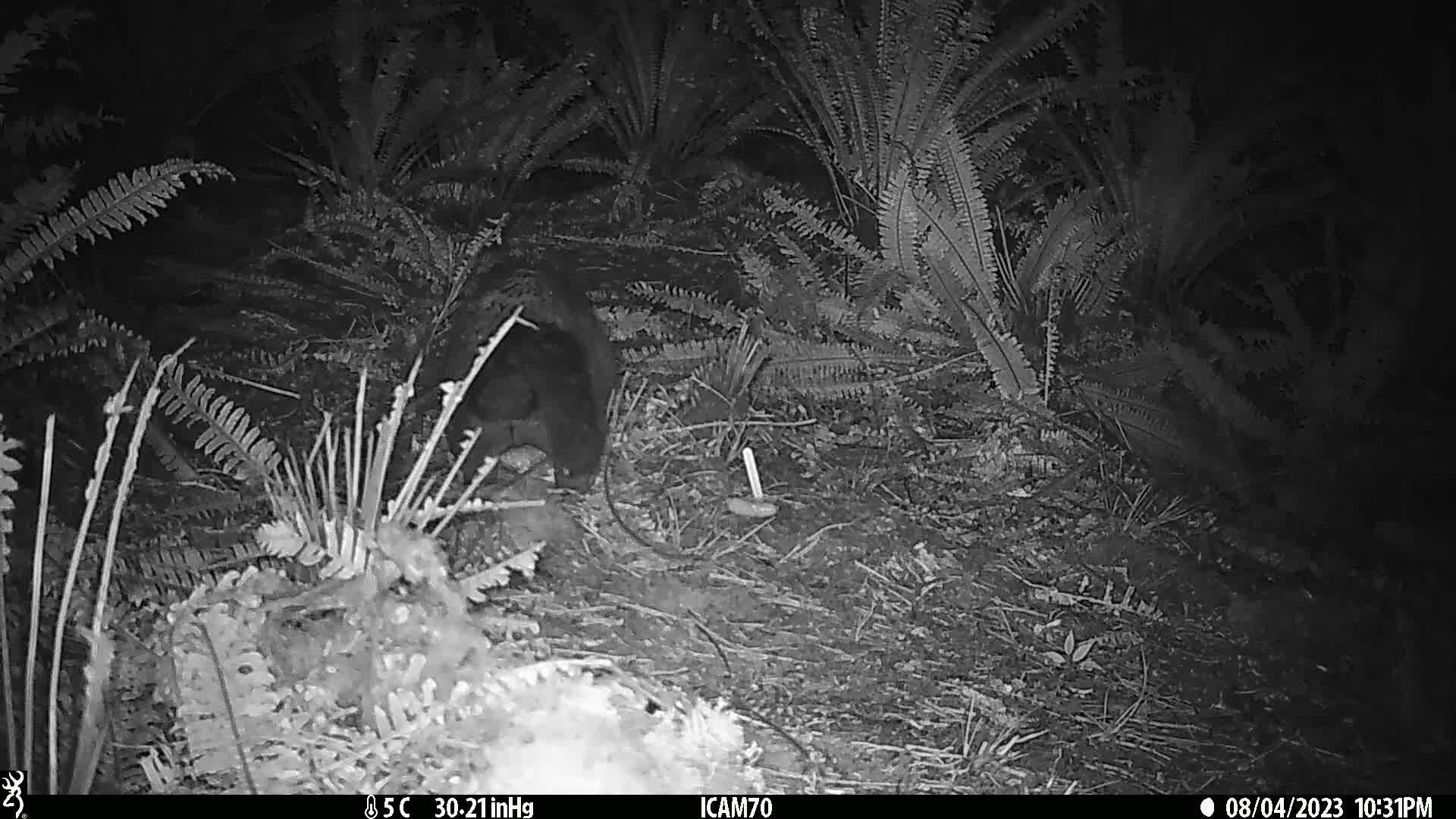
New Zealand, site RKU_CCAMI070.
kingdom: Animalia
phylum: Chordata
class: Mammalia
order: Diprotodontia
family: Phalangeridae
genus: Trichosurus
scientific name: Trichosurus vulpecula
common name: common brushtail possum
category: possum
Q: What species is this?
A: Possum (common brushtail possum) (Trichosurus vulpecula).